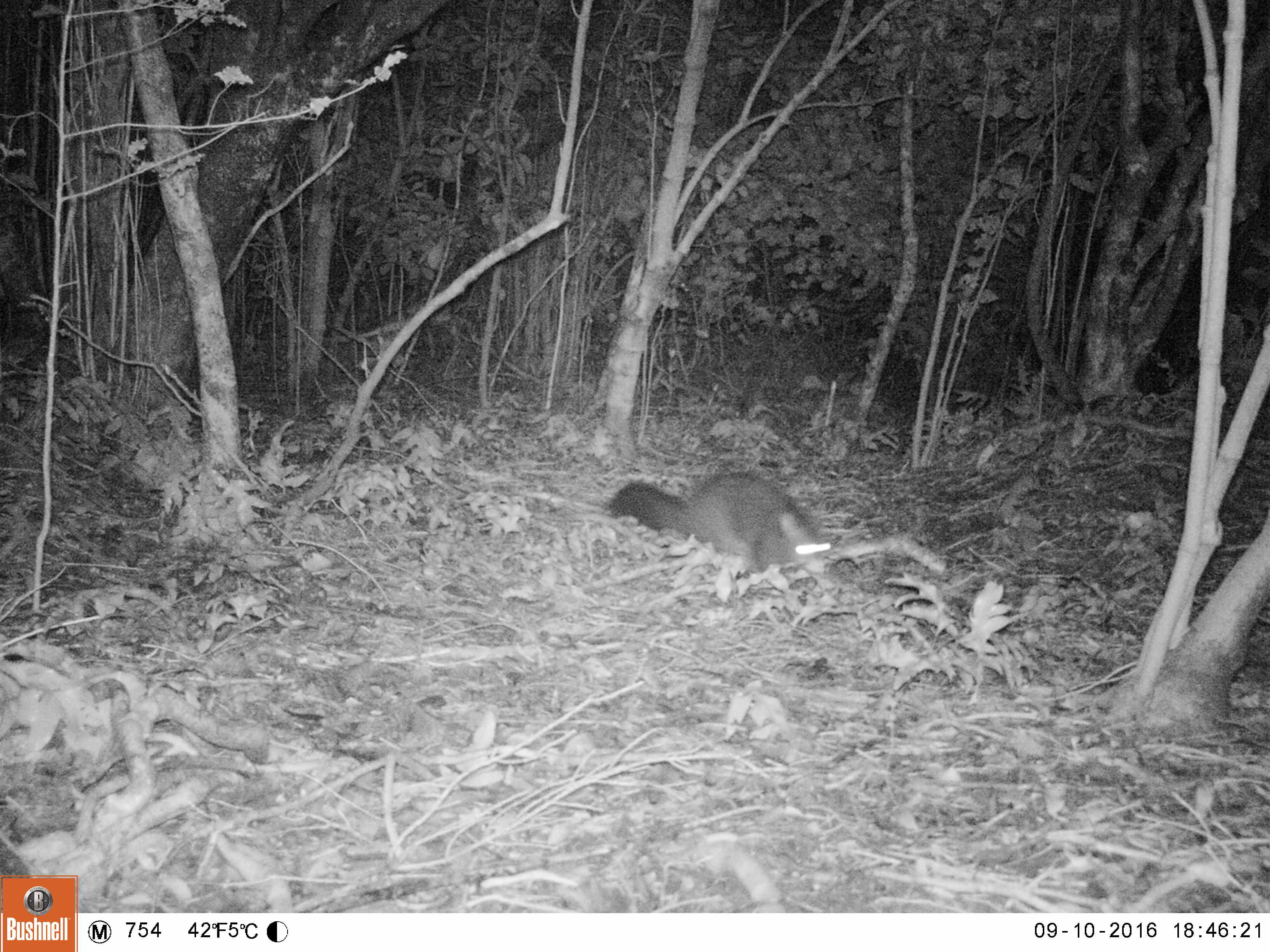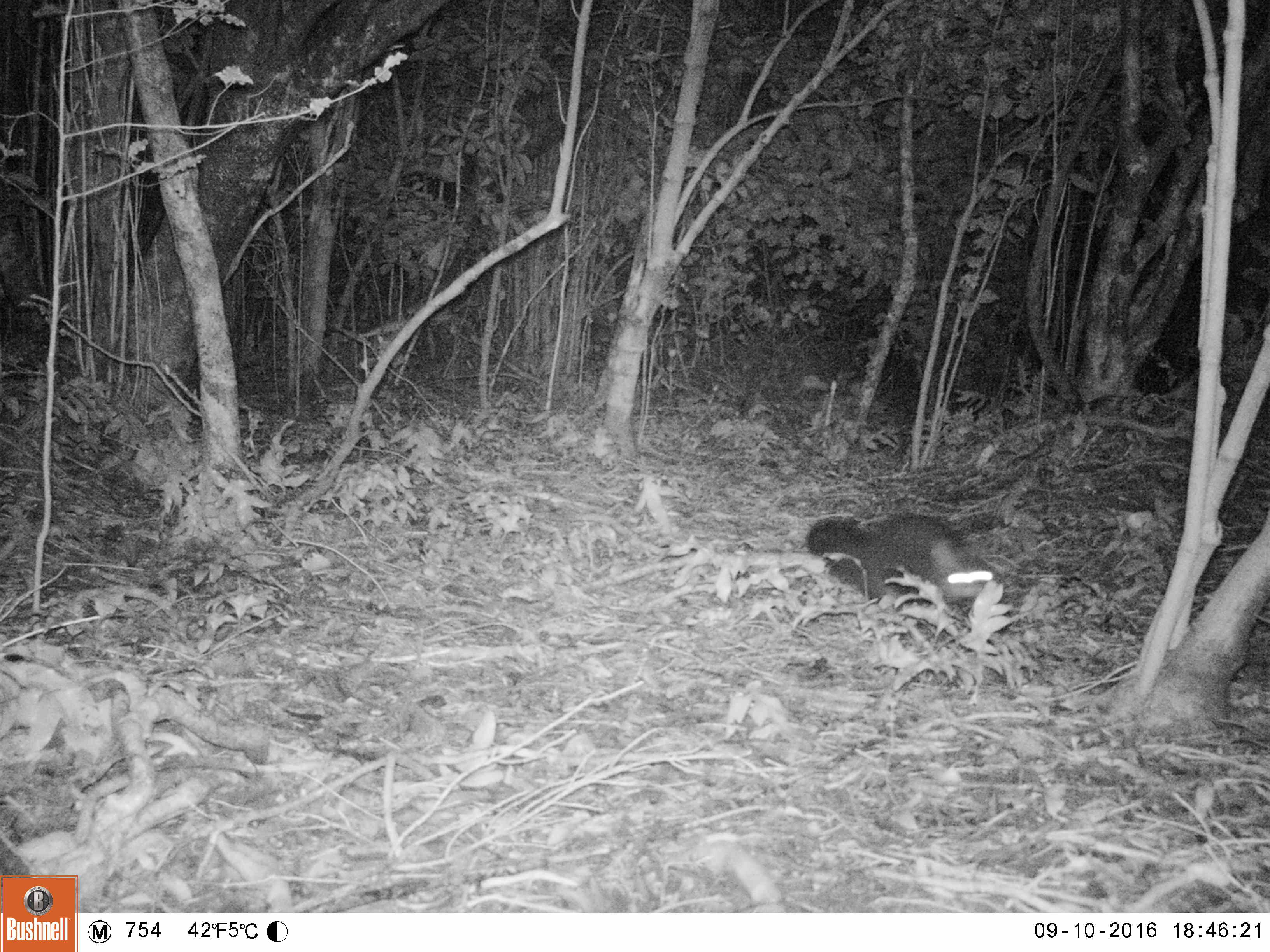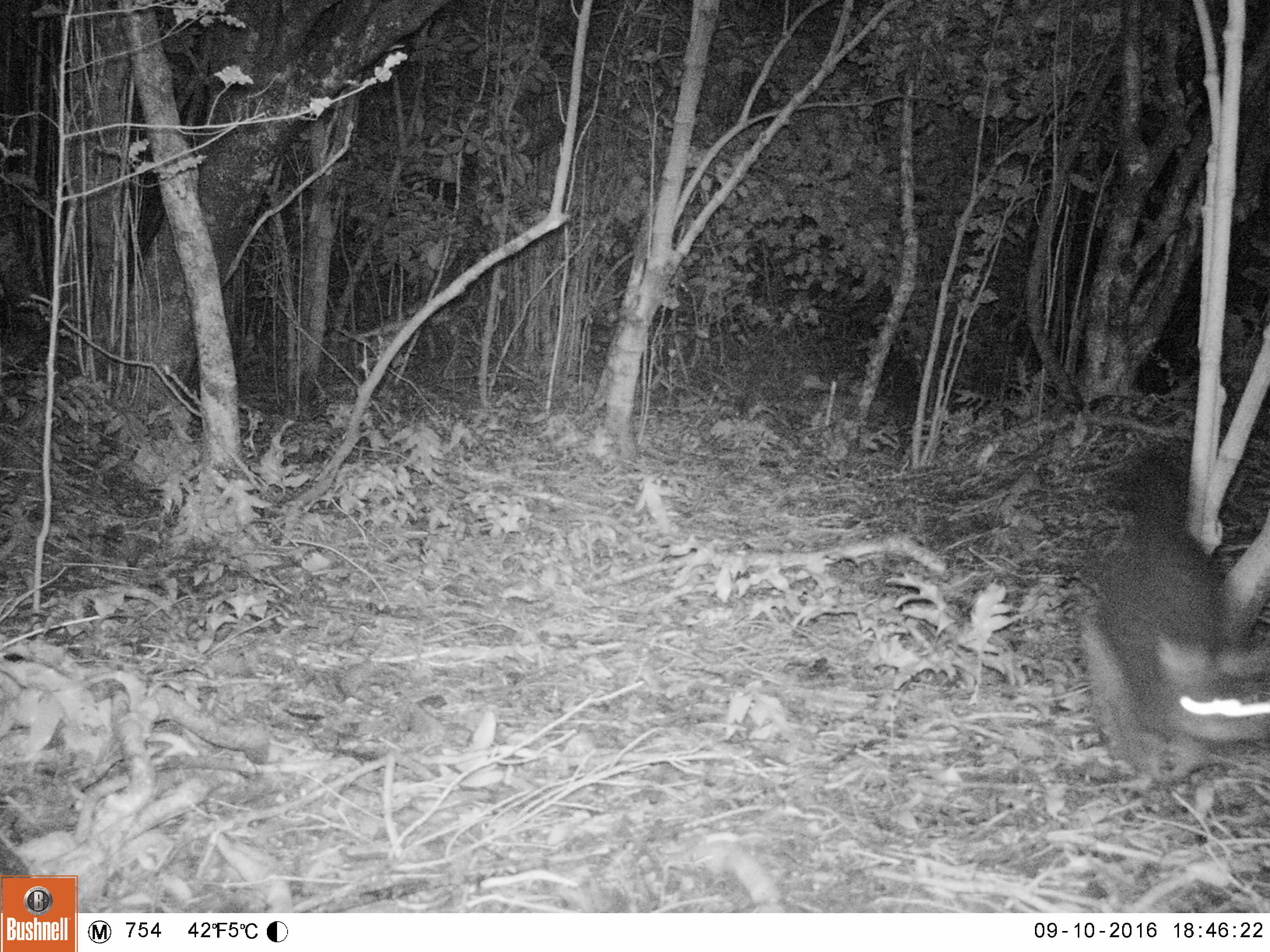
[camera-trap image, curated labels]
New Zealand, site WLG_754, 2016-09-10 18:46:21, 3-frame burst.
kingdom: Animalia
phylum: Chordata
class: Mammalia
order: Diprotodontia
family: Phalangeridae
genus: Trichosurus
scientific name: Trichosurus vulpecula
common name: common brushtail possum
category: possum